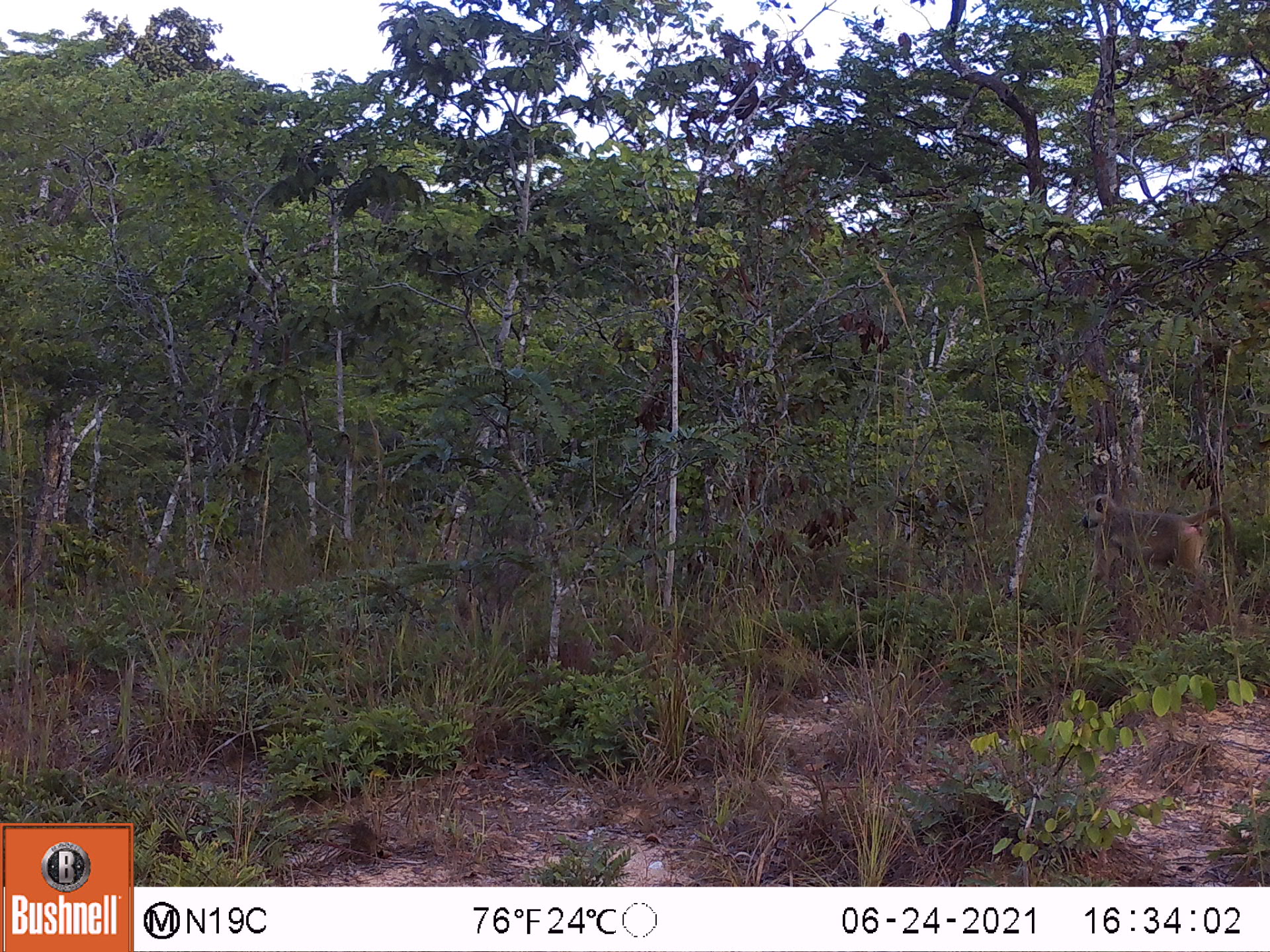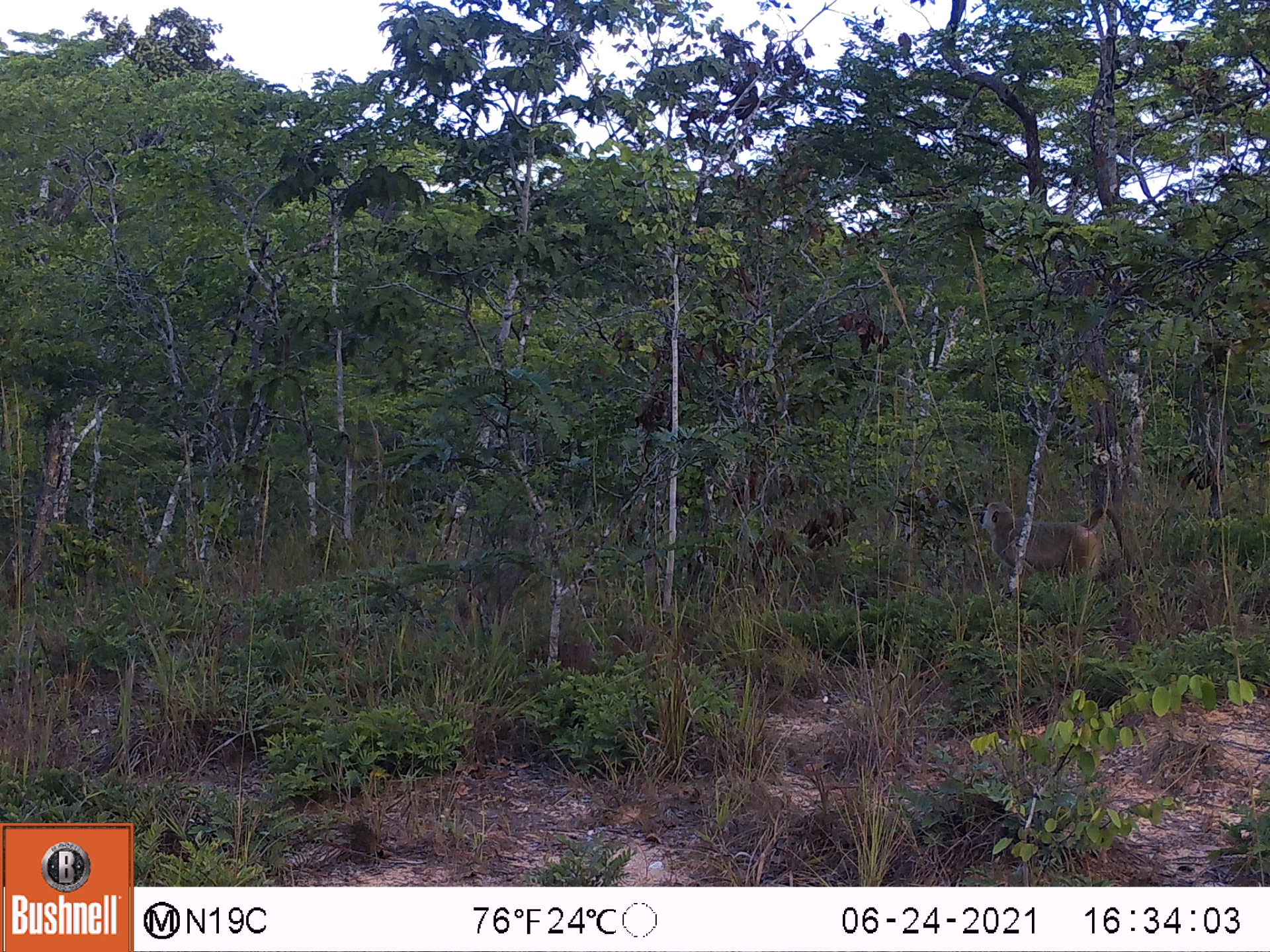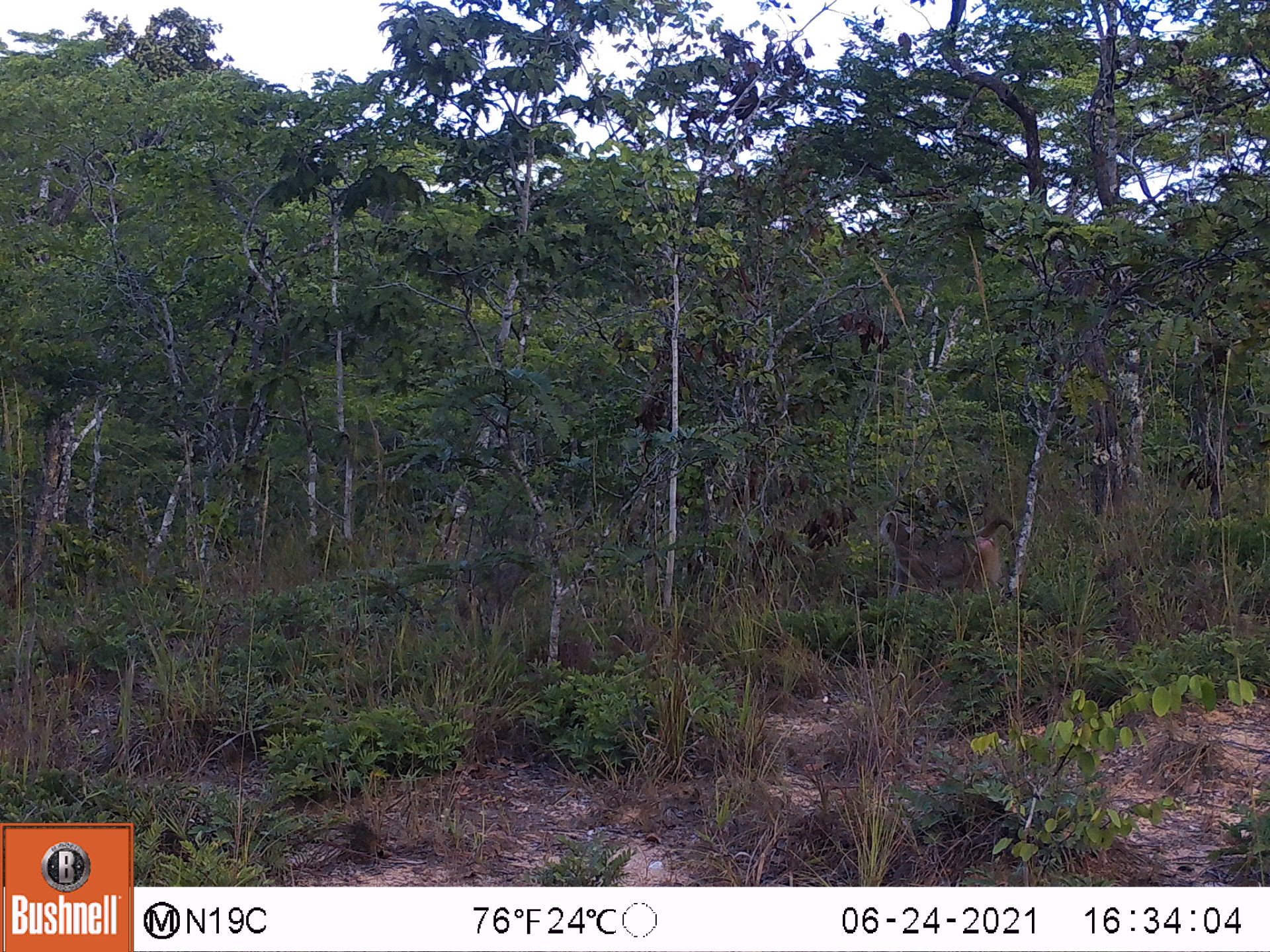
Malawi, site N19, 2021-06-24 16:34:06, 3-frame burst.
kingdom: Animalia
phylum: Chordata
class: Mammalia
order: Primates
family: Cercopithecidae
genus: Papio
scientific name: Papio cynocephalus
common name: yellow baboon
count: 1